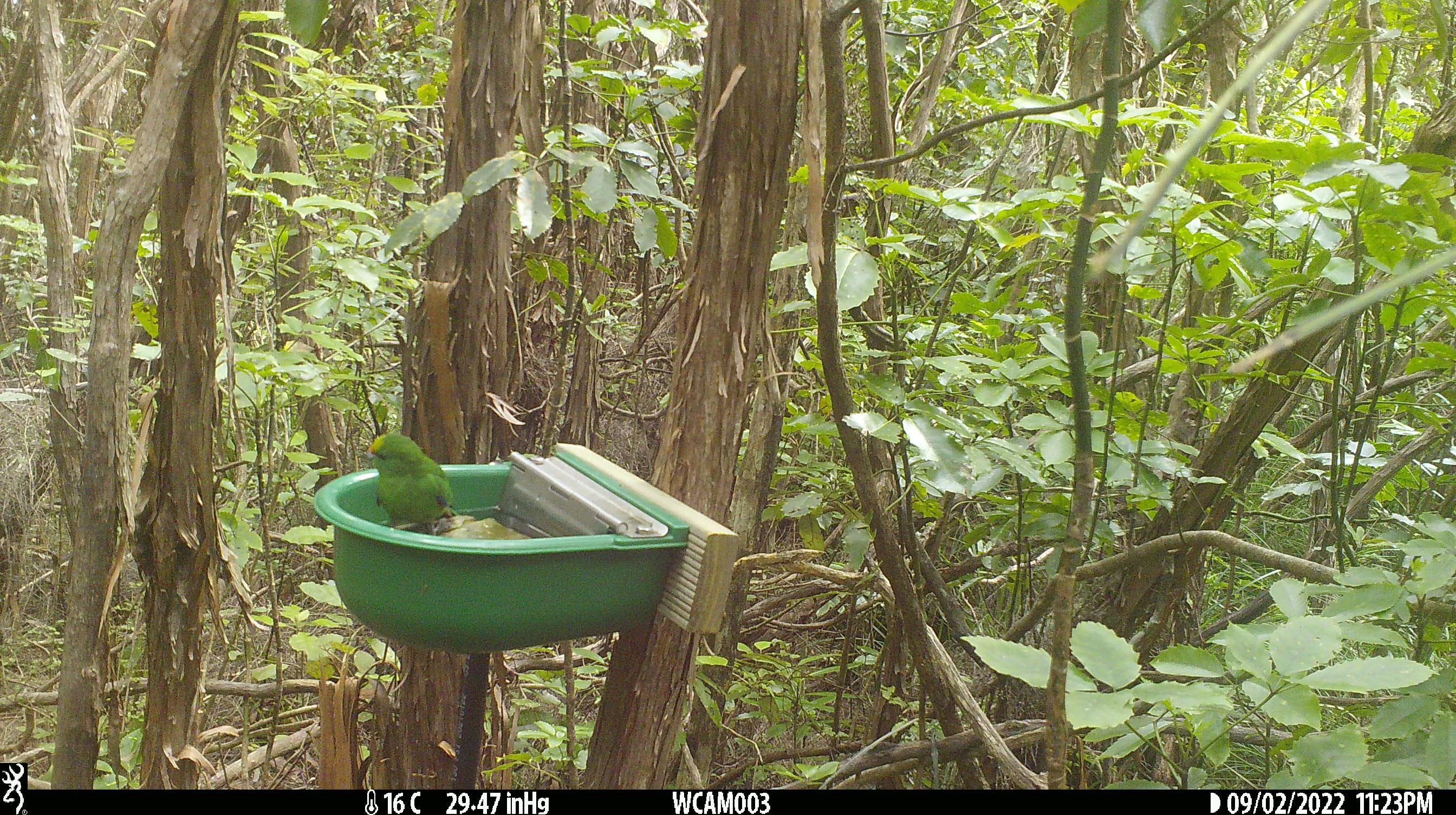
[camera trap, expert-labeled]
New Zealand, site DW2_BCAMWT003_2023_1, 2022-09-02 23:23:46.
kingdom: Animalia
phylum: Chordata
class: Aves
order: Psittaciformes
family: Psittaculidae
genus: Cyanoramphus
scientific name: Cyanoramphus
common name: parakeet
Parakeet (Cyanoramphus).